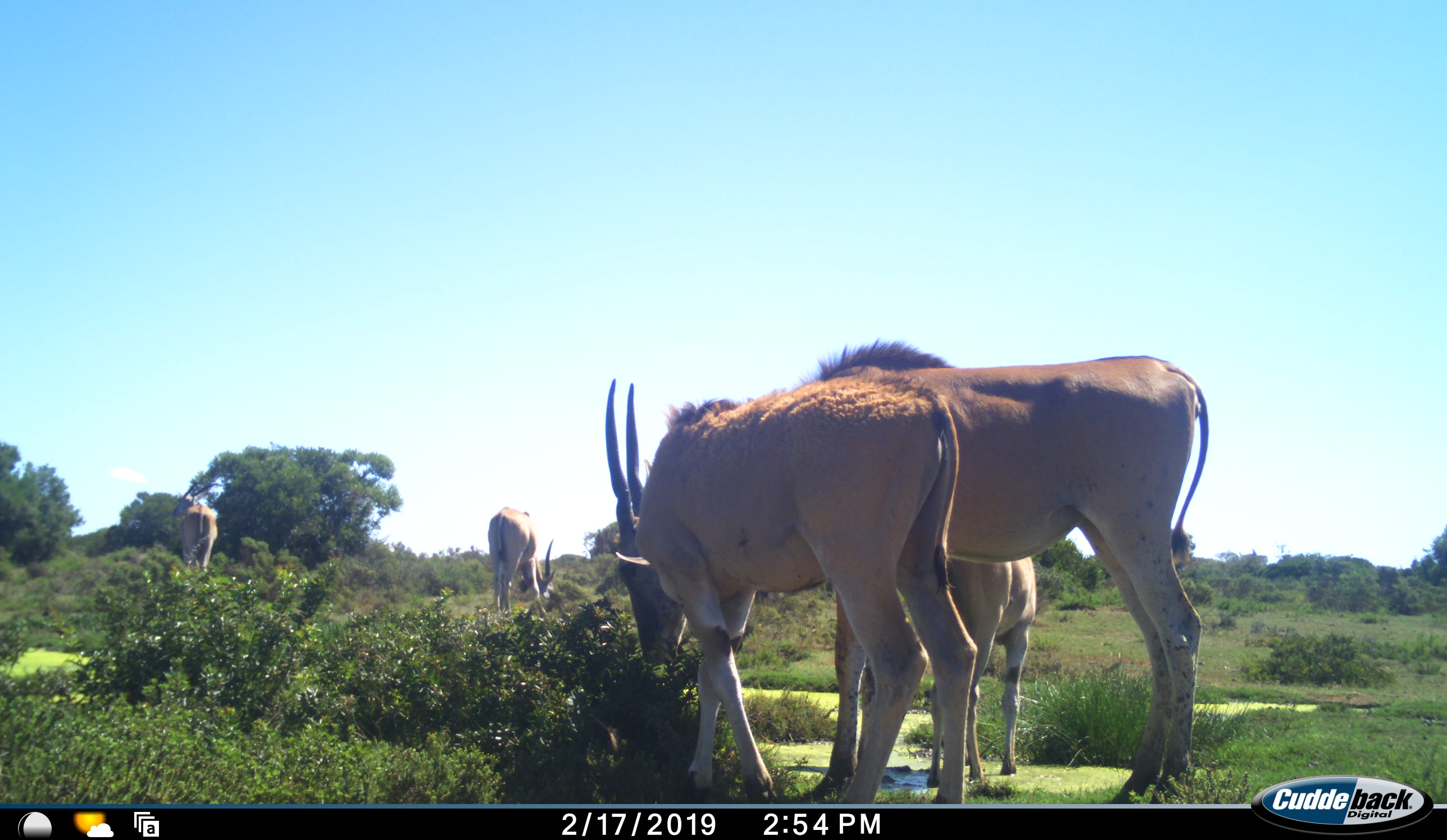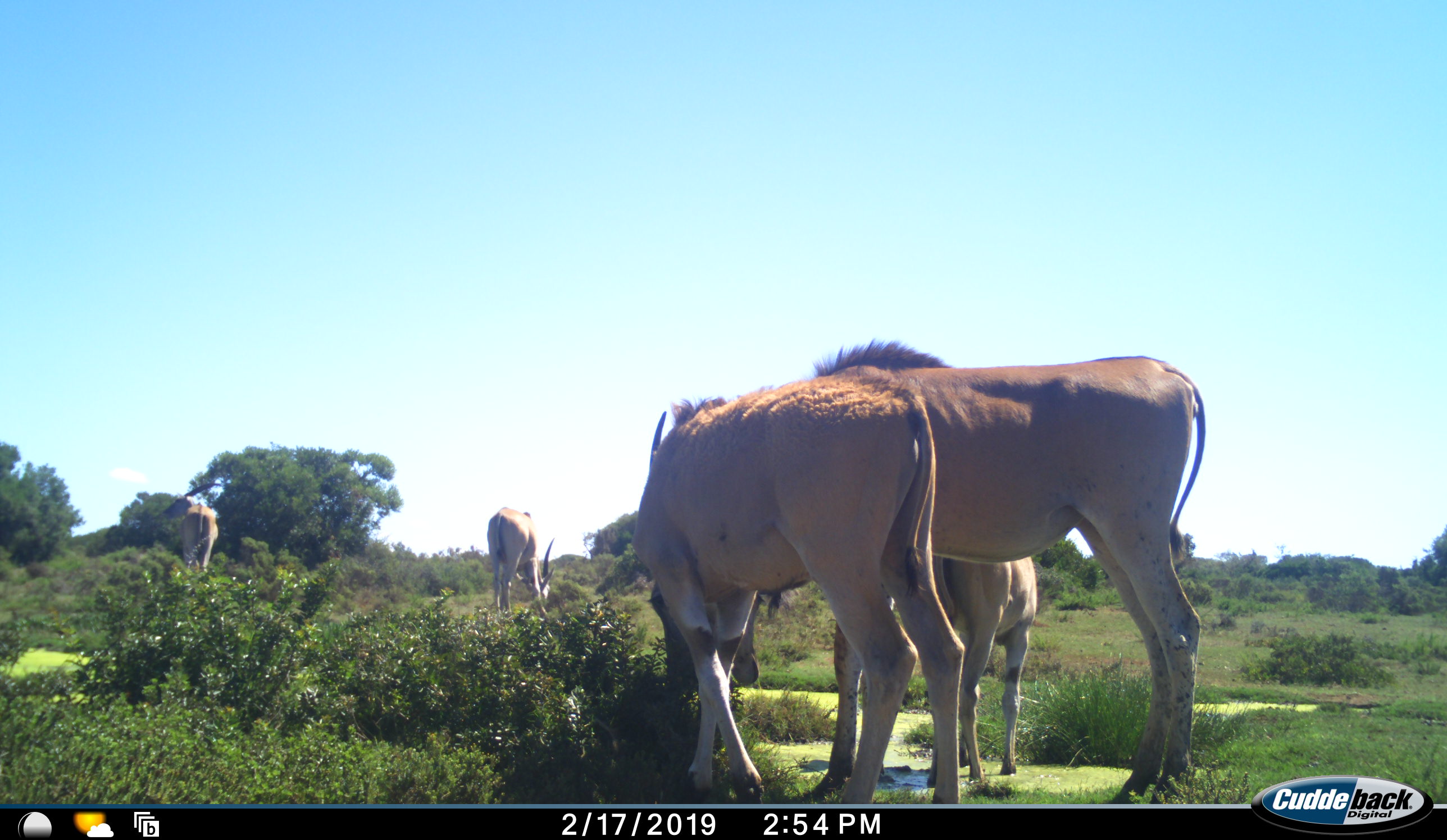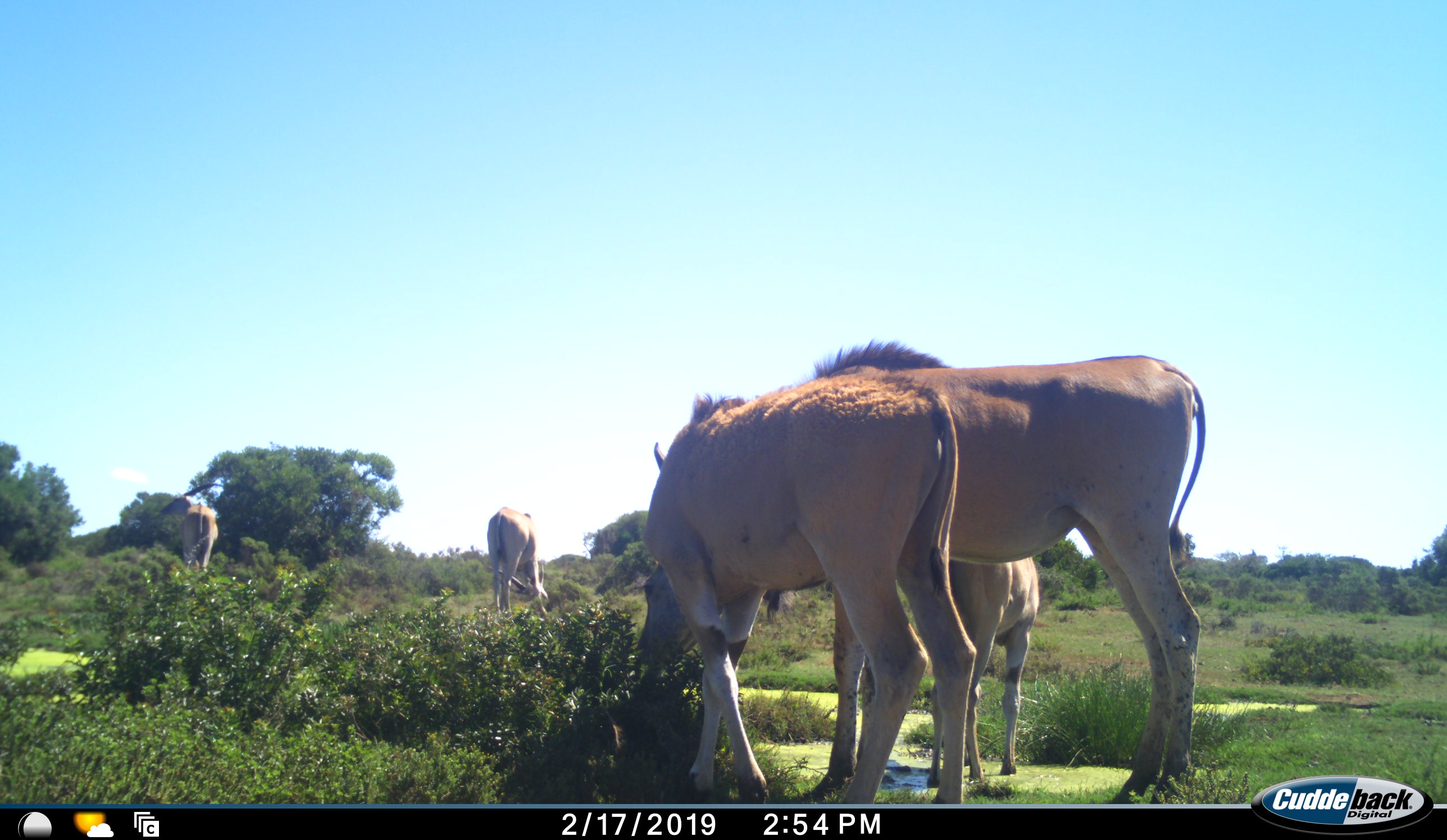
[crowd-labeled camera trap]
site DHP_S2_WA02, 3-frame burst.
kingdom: Animalia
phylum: Chordata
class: Mammalia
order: Artiodactyla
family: Bovidae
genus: Tragelaphus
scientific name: Tragelaphus oryx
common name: eland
Eland (Tragelaphus oryx), count 5. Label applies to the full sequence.